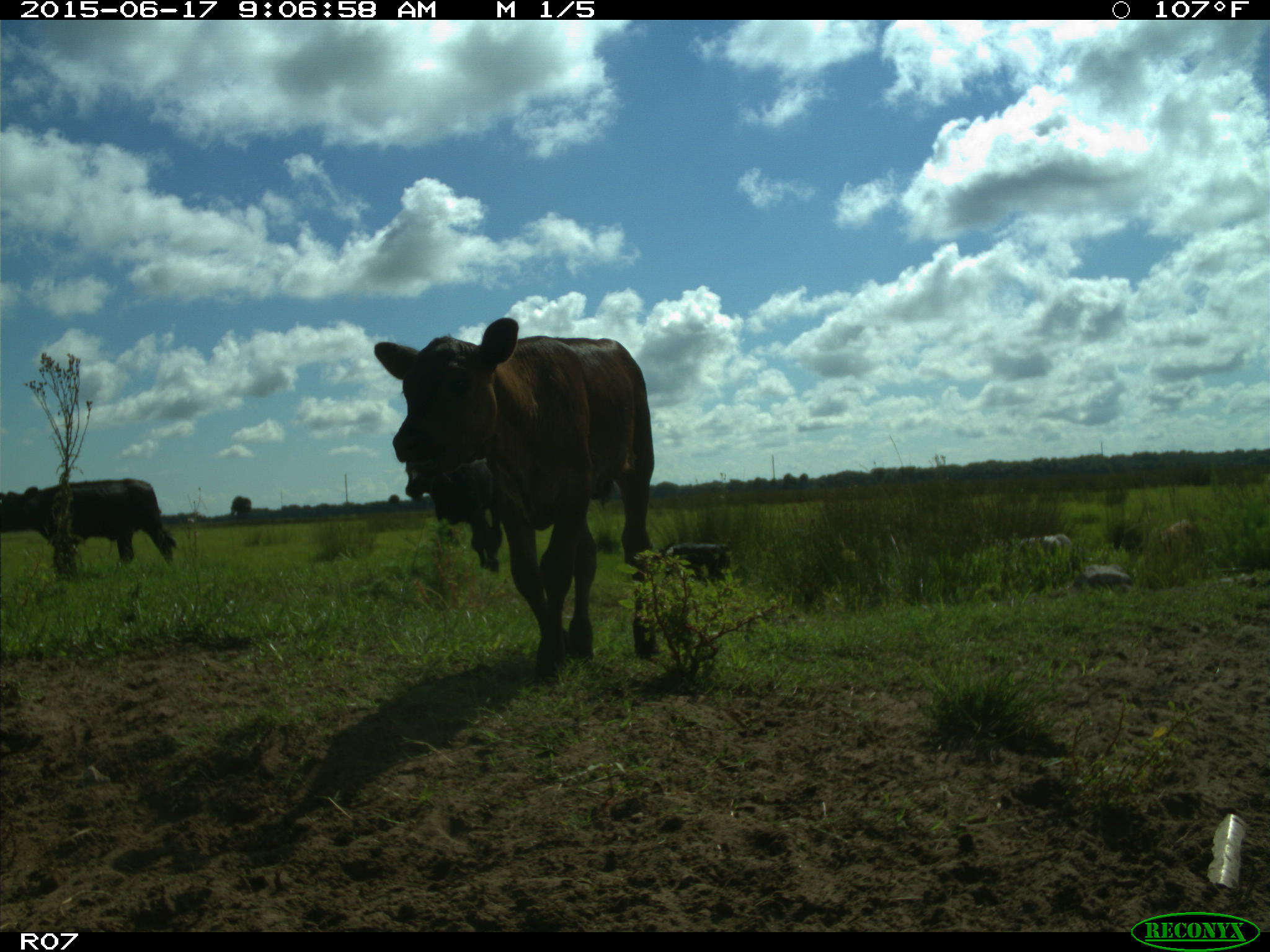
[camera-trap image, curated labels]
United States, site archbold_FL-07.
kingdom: Animalia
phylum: Chordata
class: Mammalia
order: Artiodactyla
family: Bovidae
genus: Bos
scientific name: Bos taurus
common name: domestic cow